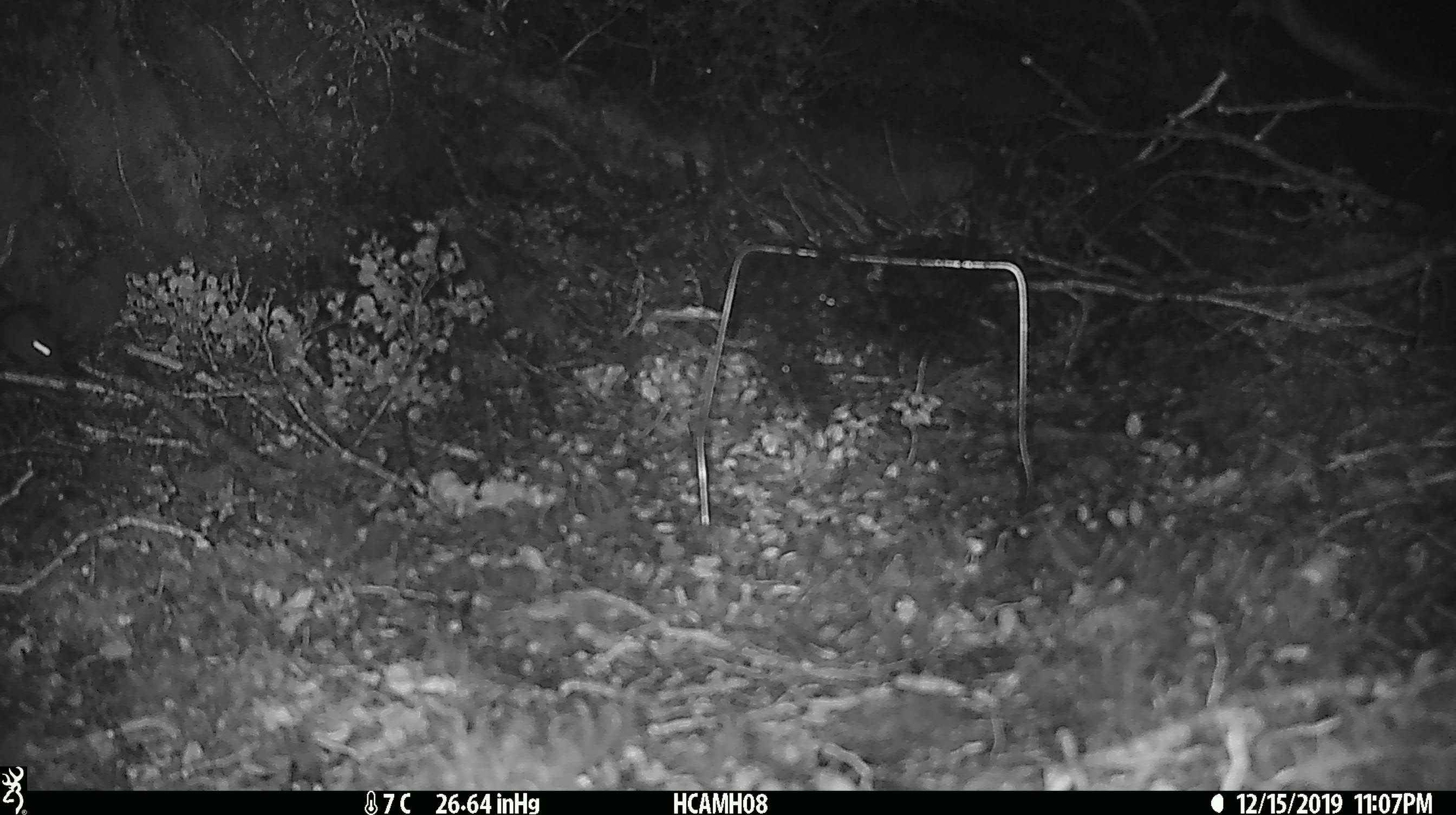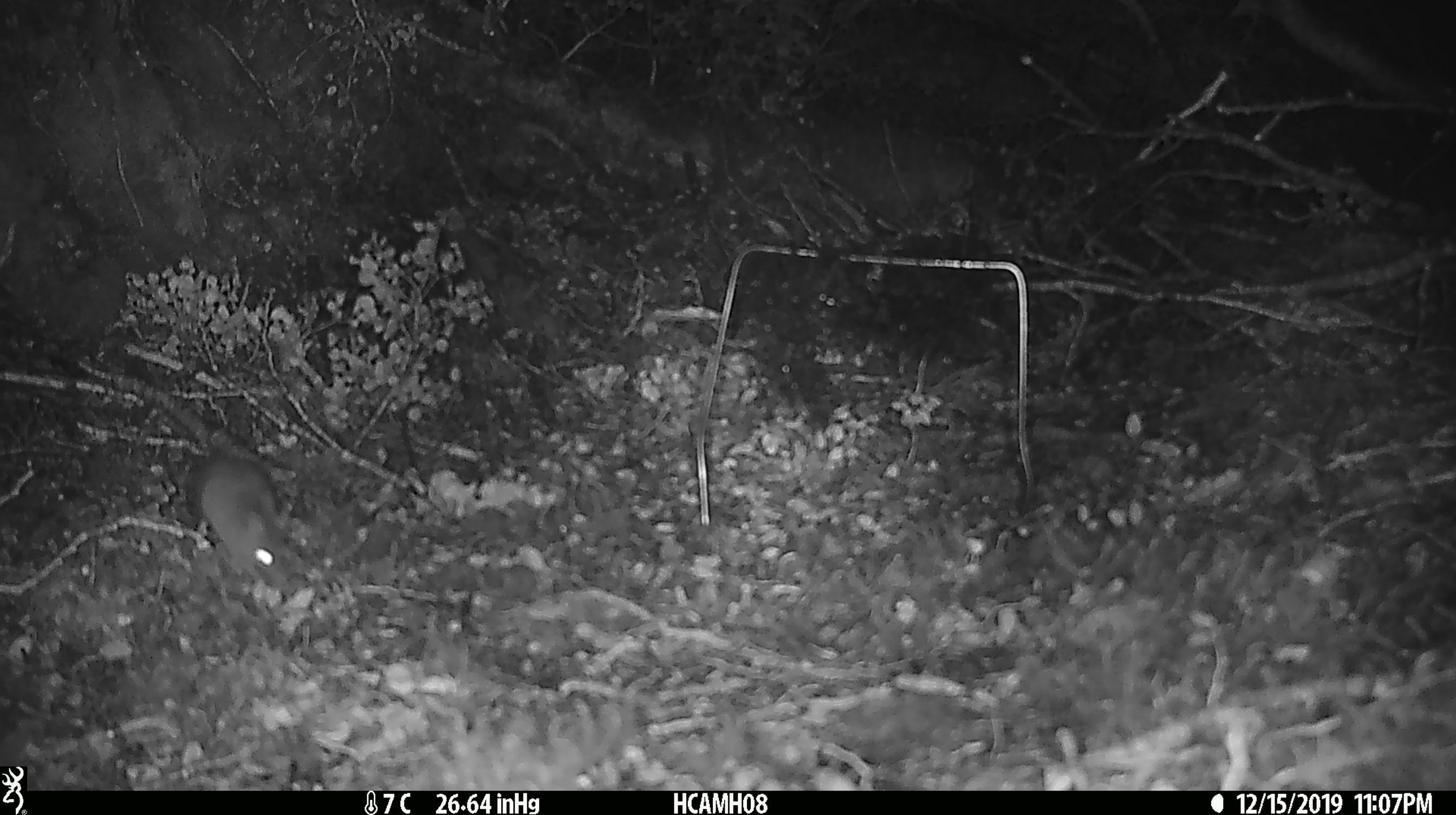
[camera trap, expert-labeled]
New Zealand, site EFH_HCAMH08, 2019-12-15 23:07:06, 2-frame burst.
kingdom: Animalia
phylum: Chordata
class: Mammalia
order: Rodentia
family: Muridae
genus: Mus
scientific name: Mus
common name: mouse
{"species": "mouse (Mus)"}